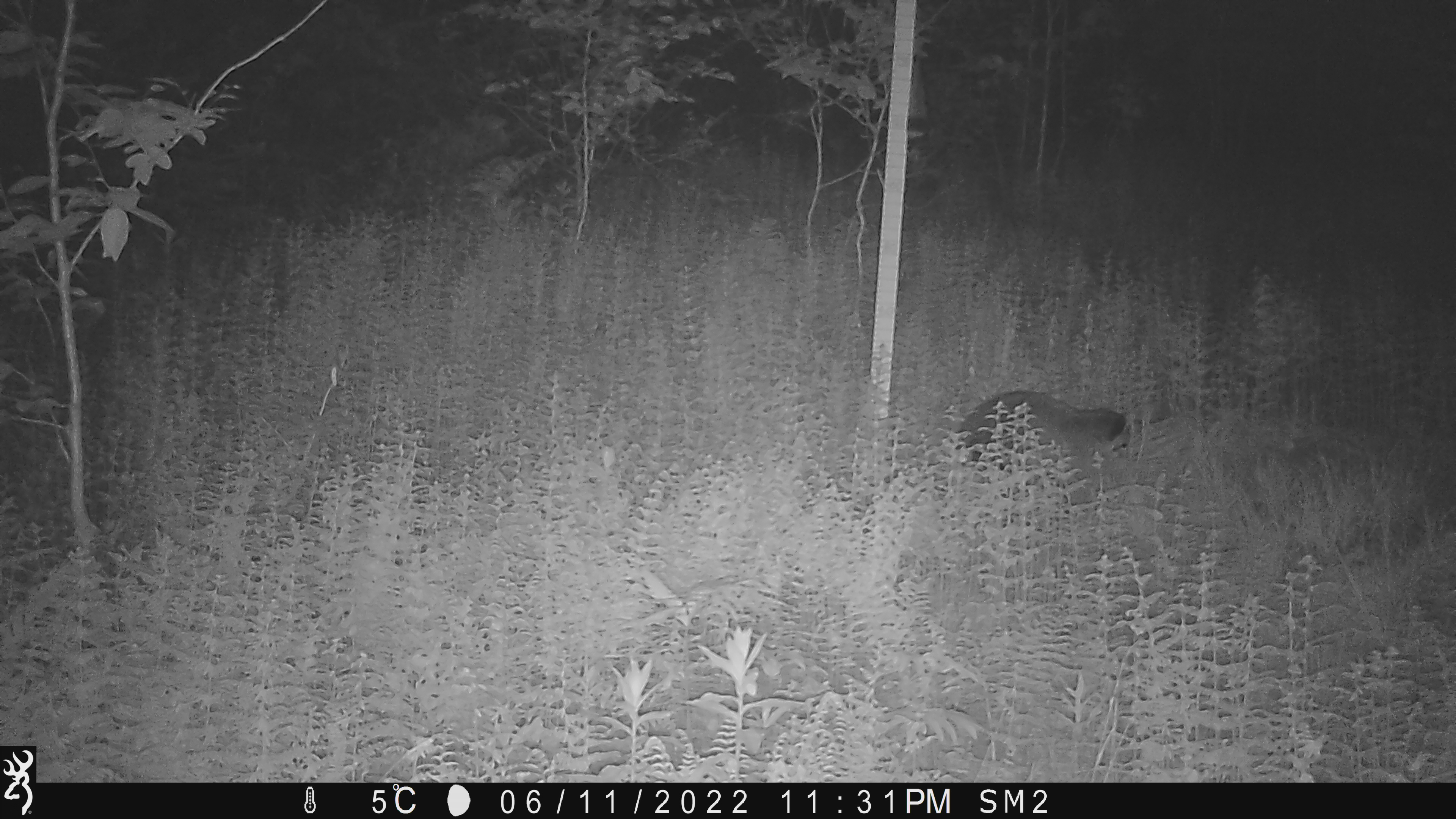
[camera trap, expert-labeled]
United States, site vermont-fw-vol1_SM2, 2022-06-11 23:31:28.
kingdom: Animalia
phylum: Chordata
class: Mammalia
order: Carnivora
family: Procyonidae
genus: Procyon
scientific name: Procyon lotor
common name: raccoon